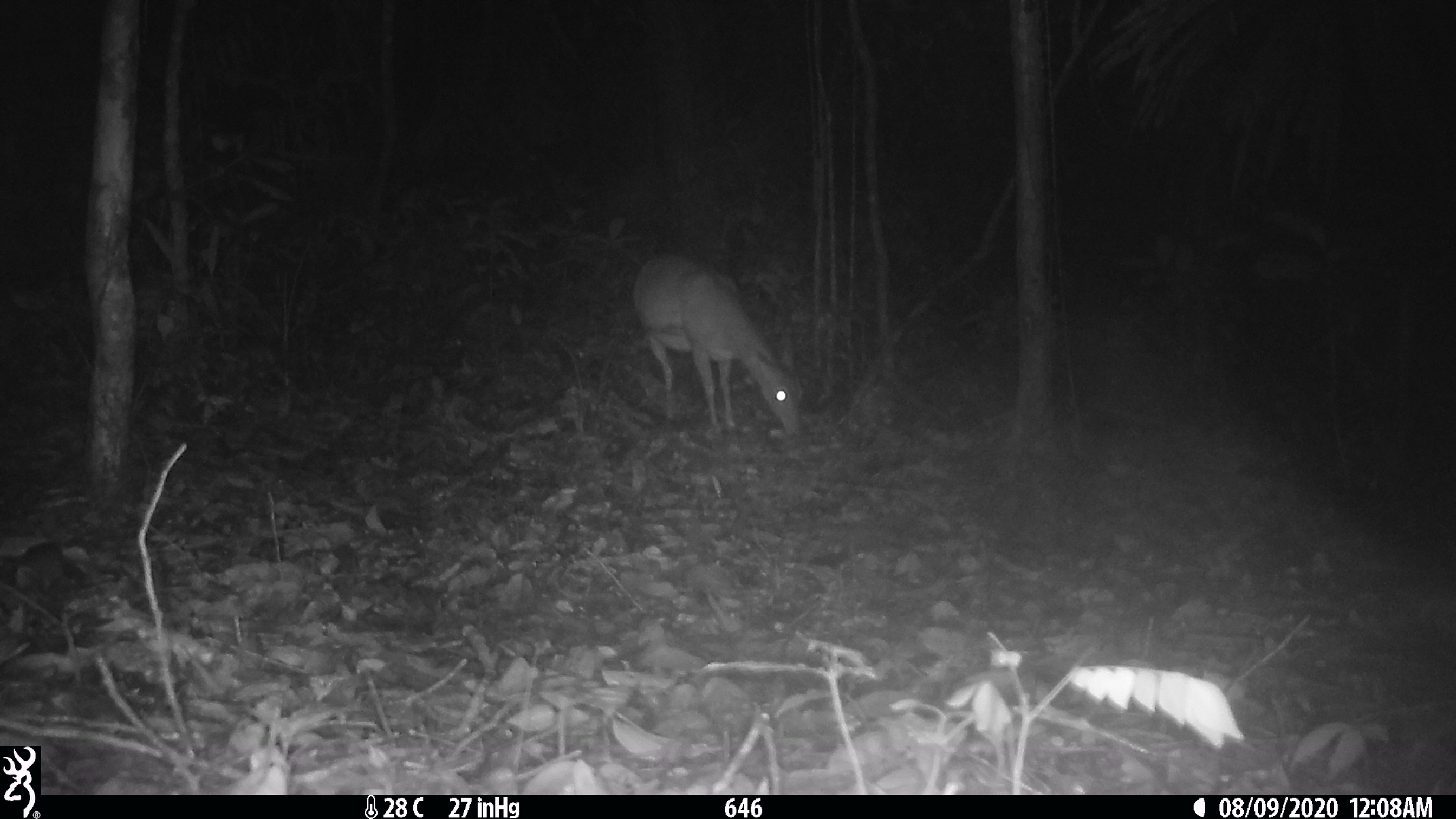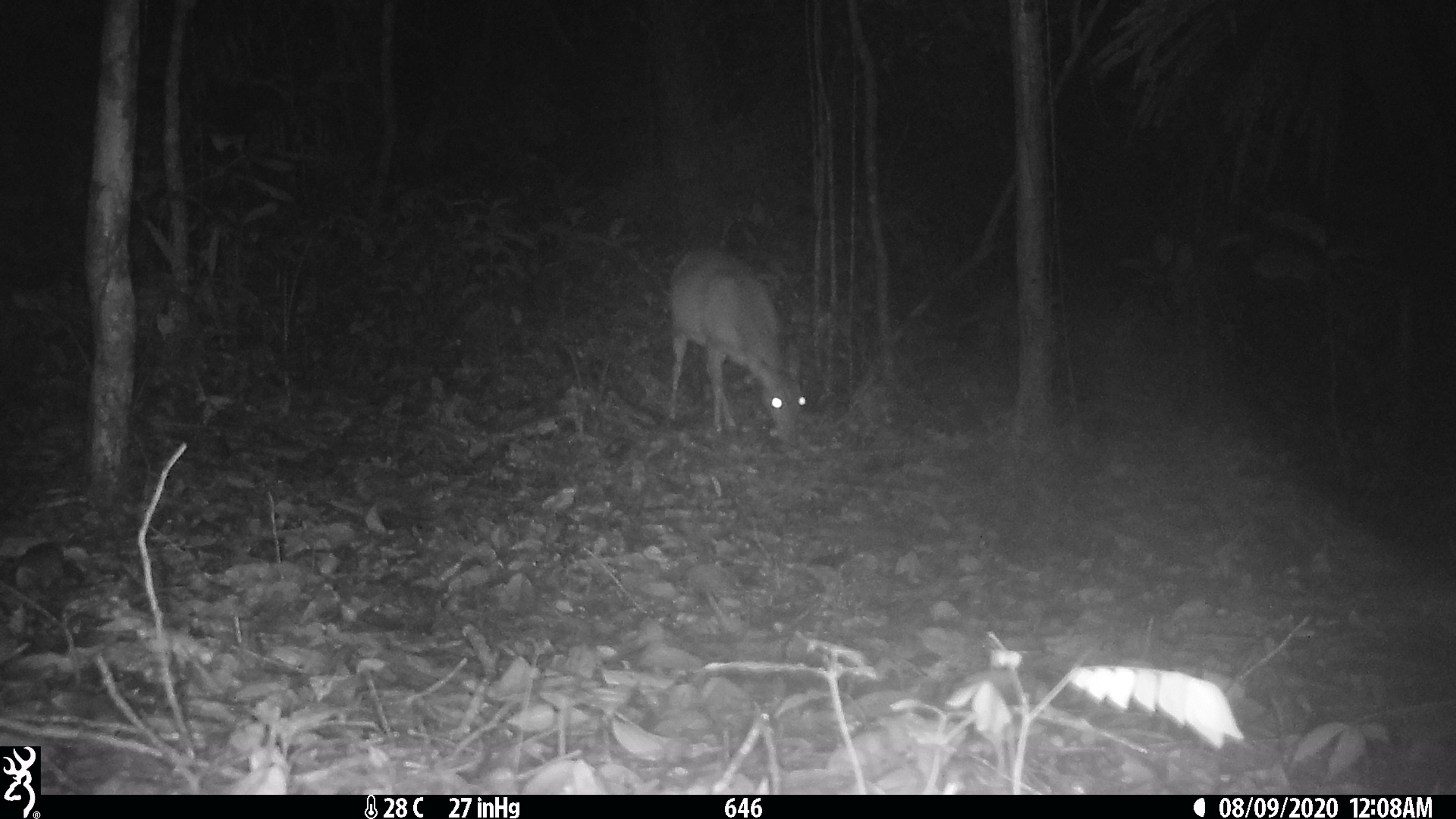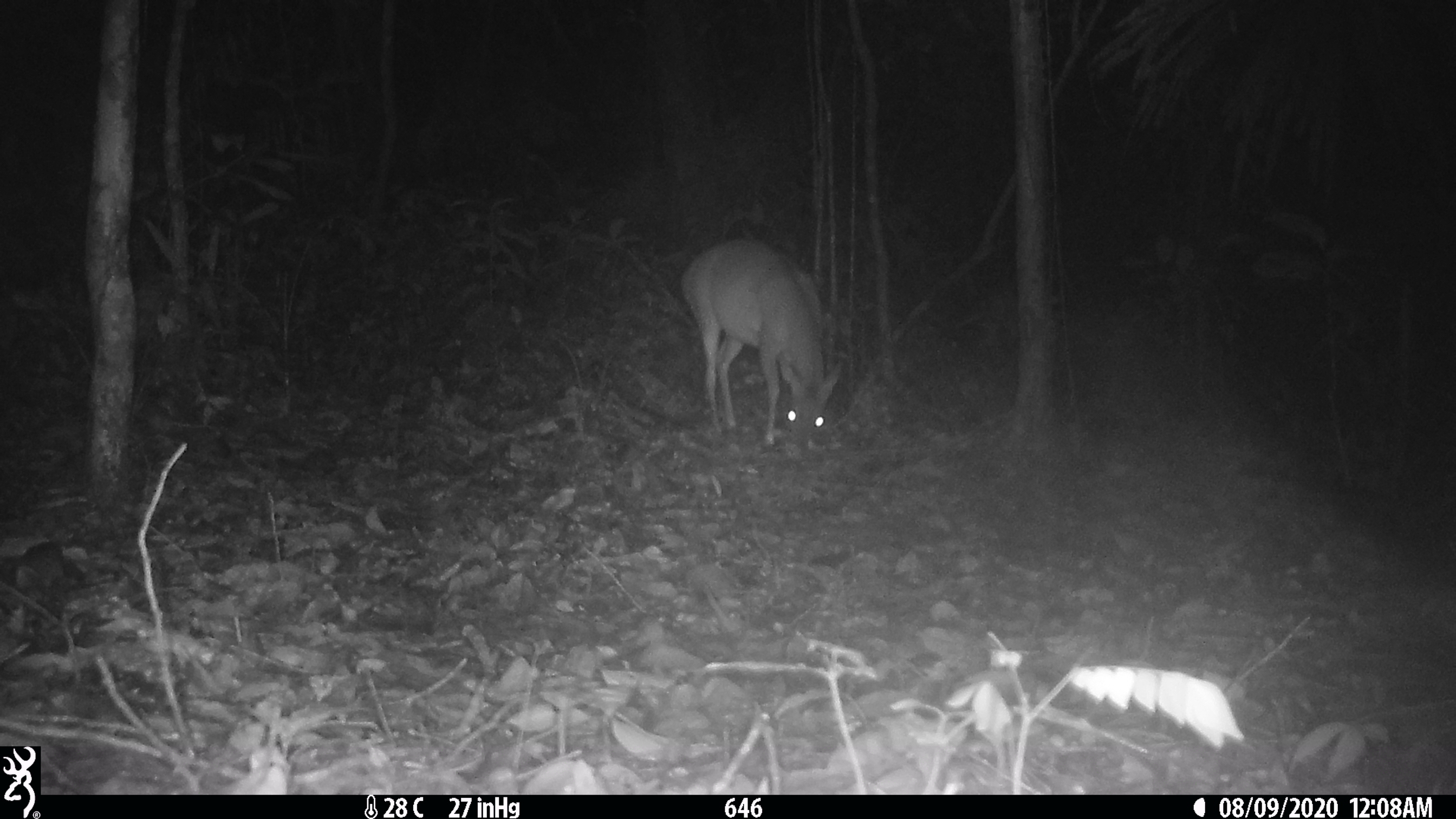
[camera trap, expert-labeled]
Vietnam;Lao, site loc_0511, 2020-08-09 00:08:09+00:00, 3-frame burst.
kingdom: Animalia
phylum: Chordata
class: Mammalia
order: Artiodactyla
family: Cervidae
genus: Muntiacus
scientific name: Muntiacus vuquangensis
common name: large-antlered muntjac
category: large antlered muntjac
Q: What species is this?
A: Large antlered muntjac (large-antlered muntjac) (Muntiacus vuquangensis).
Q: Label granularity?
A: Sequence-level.